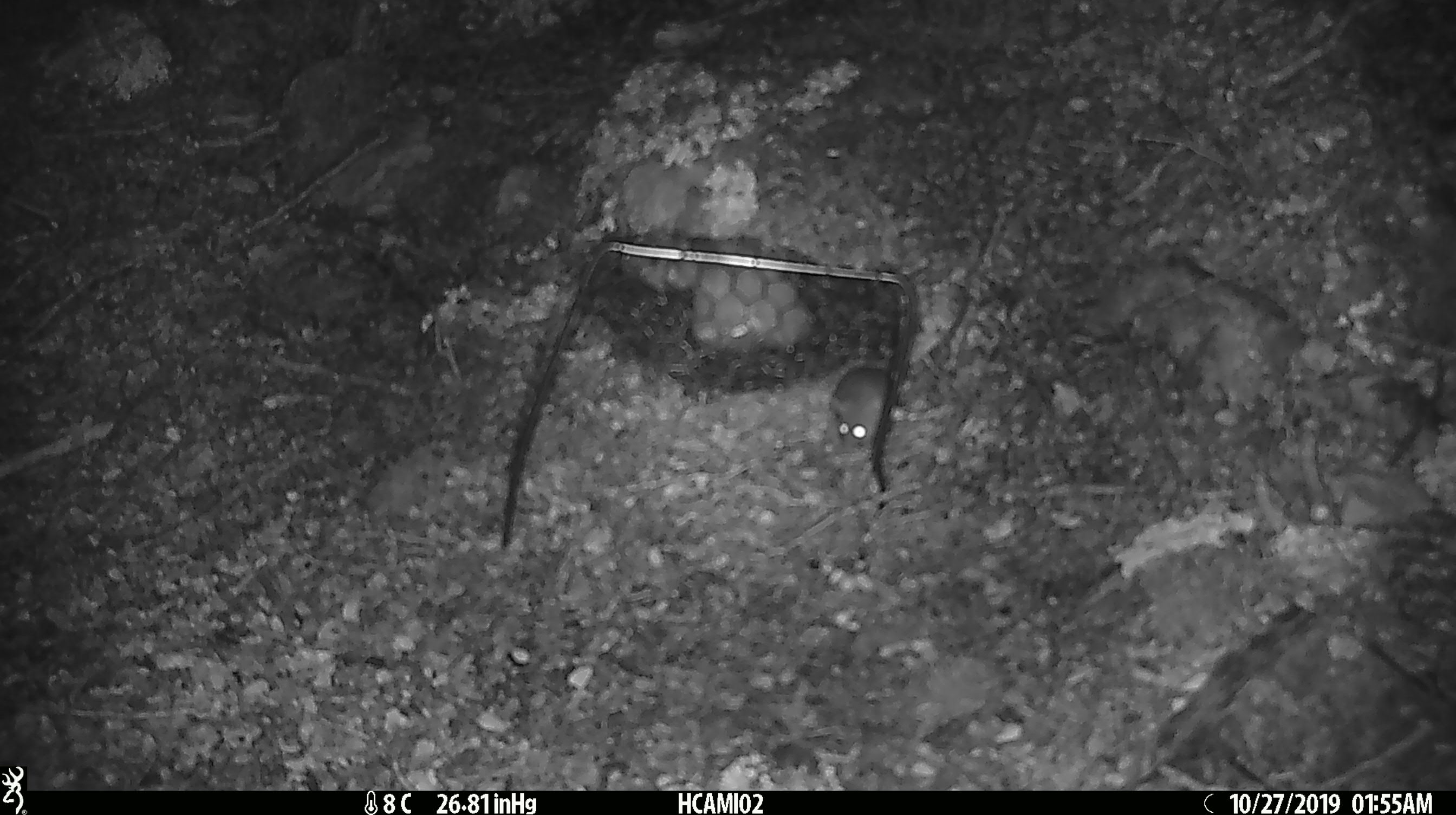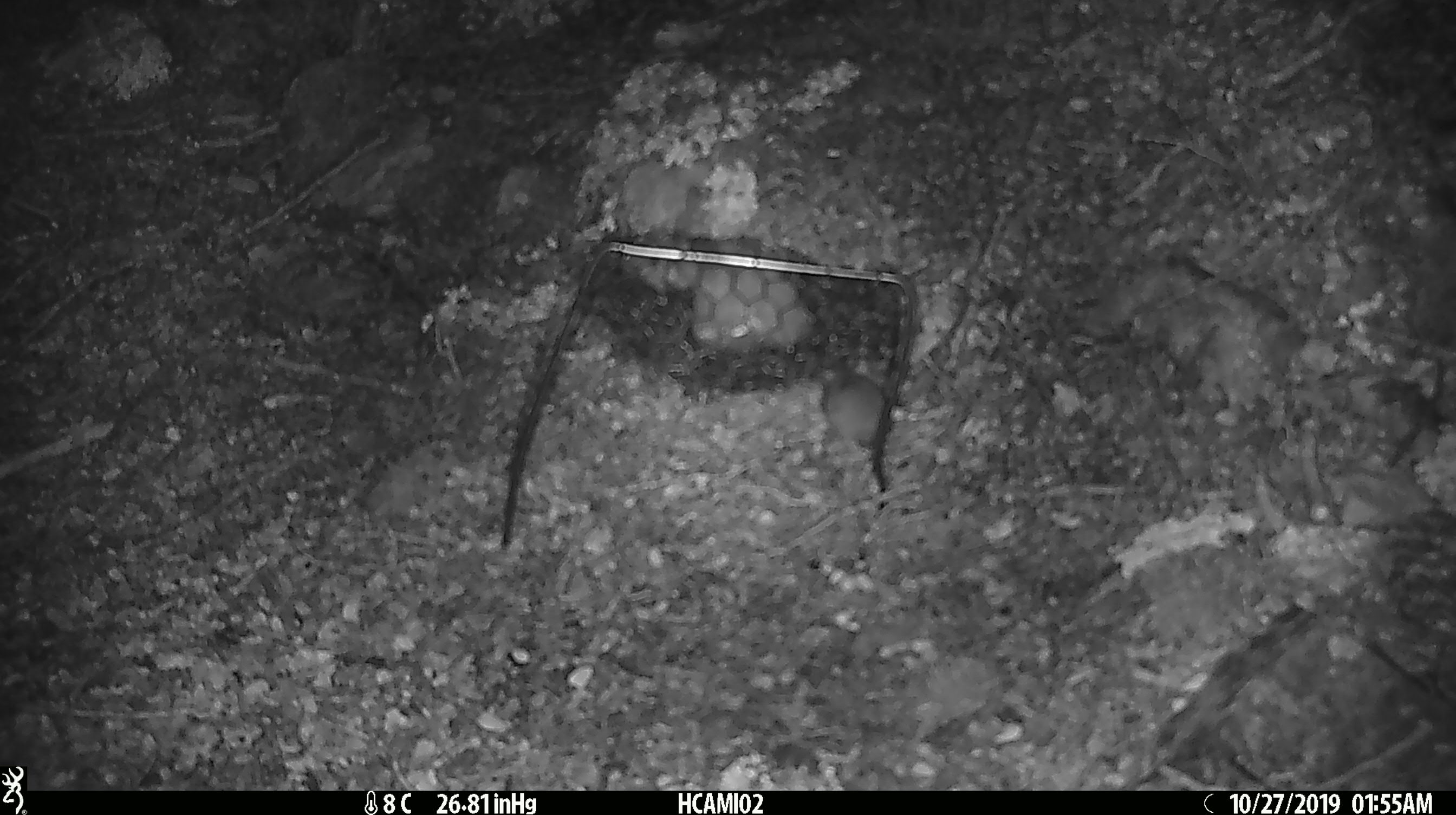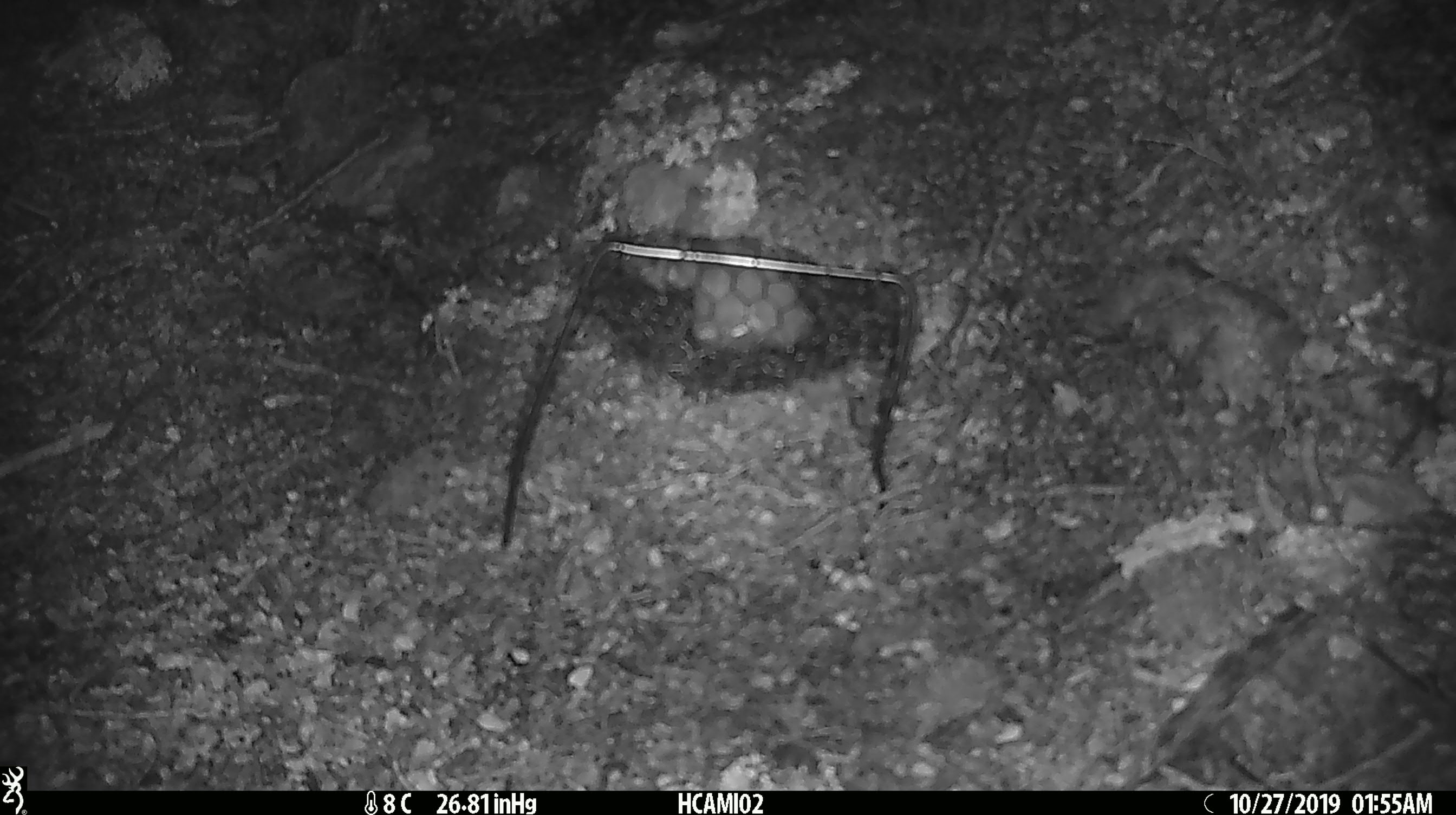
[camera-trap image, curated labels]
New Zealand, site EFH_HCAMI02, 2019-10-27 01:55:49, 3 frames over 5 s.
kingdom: Animalia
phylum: Chordata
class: Mammalia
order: Rodentia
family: Muridae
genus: Mus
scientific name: Mus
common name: mouse